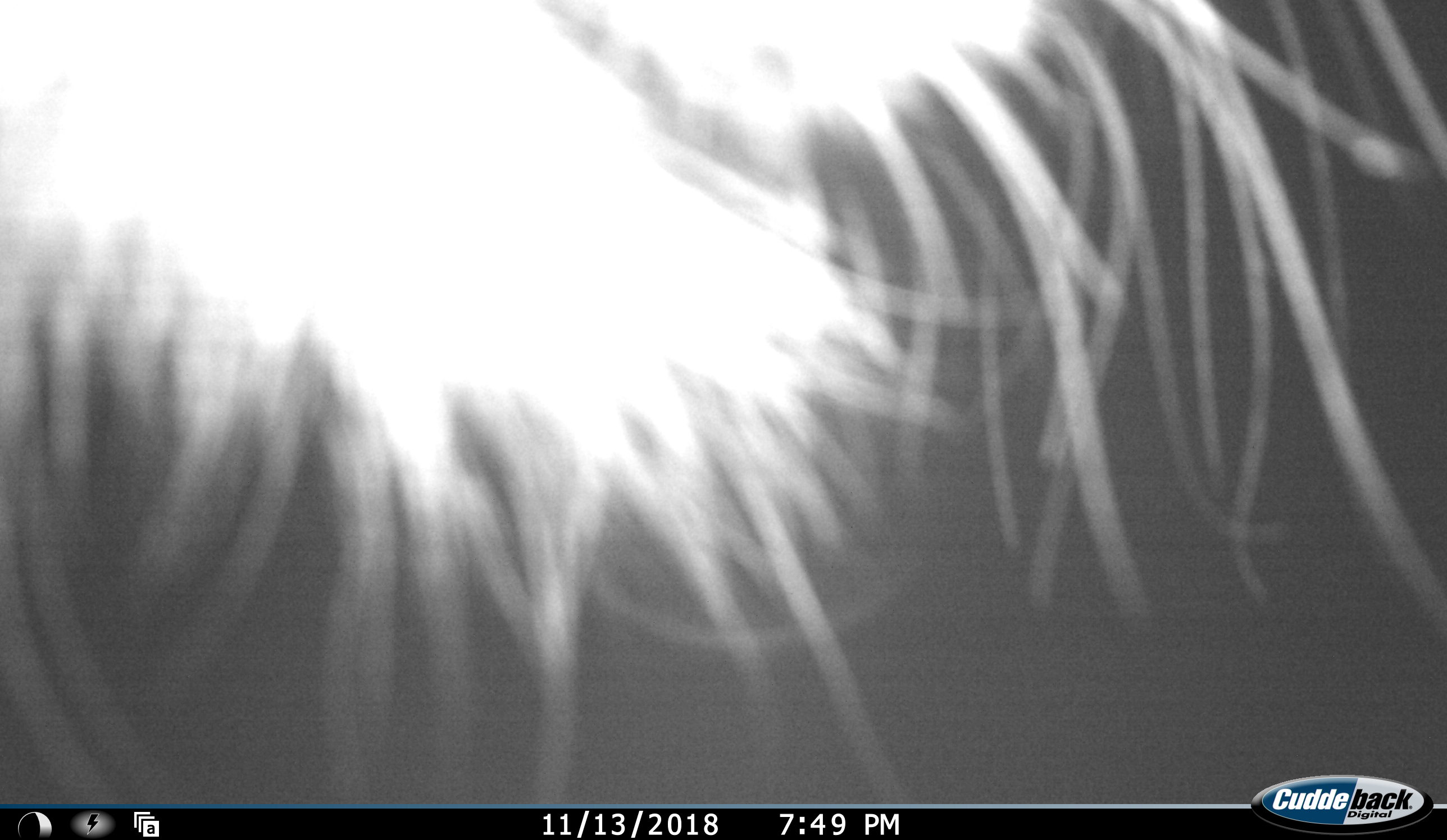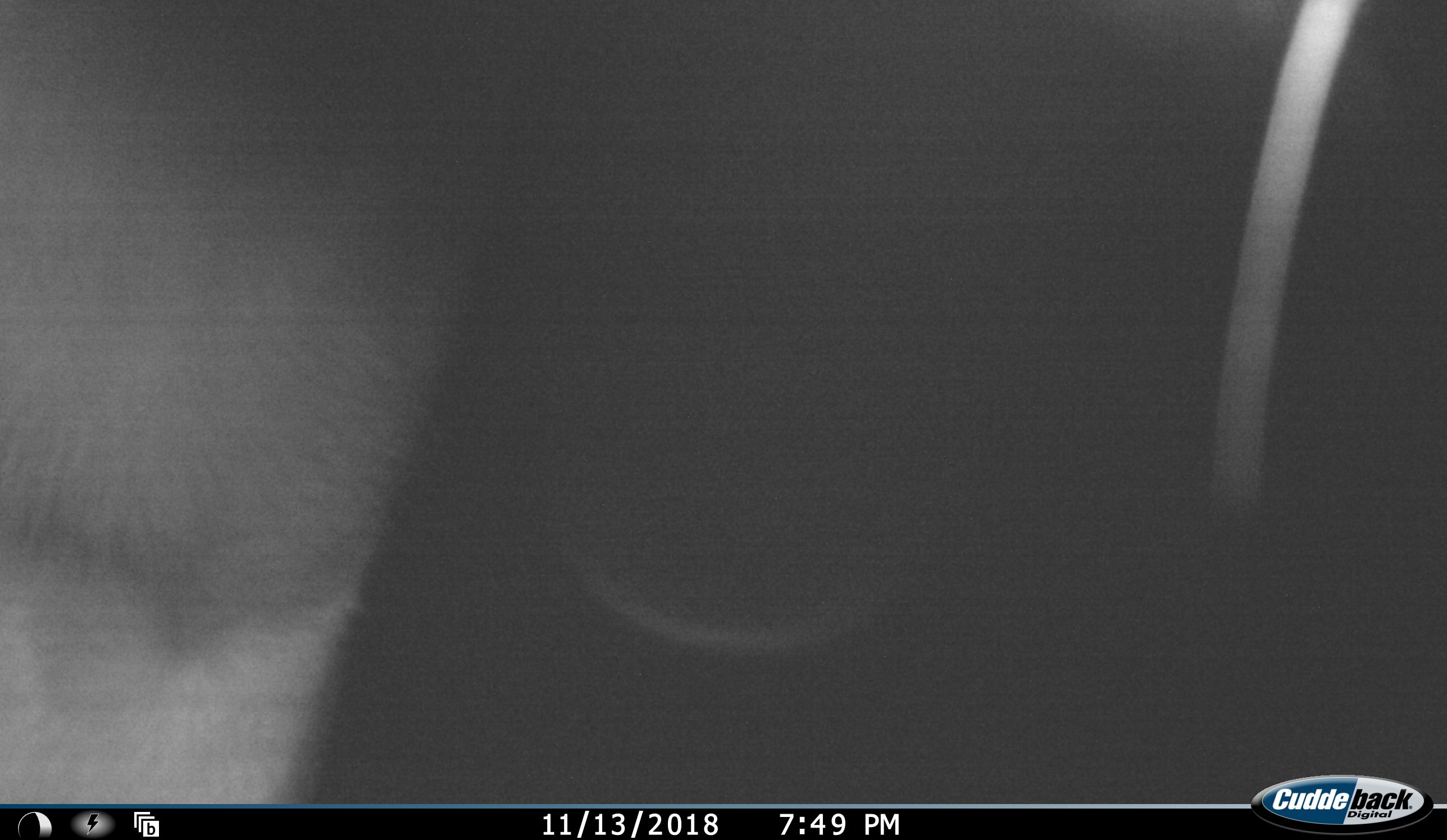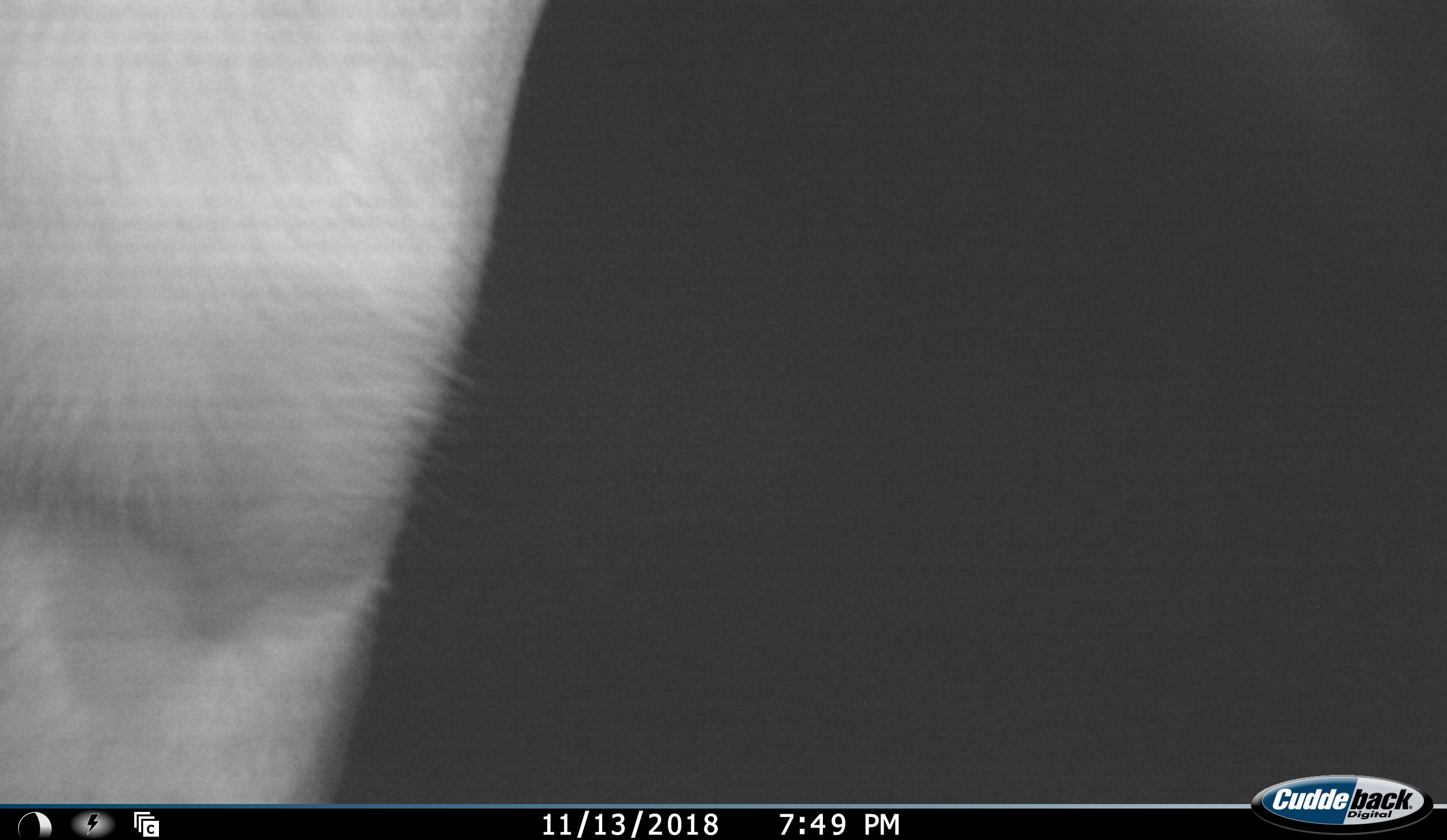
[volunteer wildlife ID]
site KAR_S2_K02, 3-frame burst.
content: unidentified animal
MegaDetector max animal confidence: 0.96